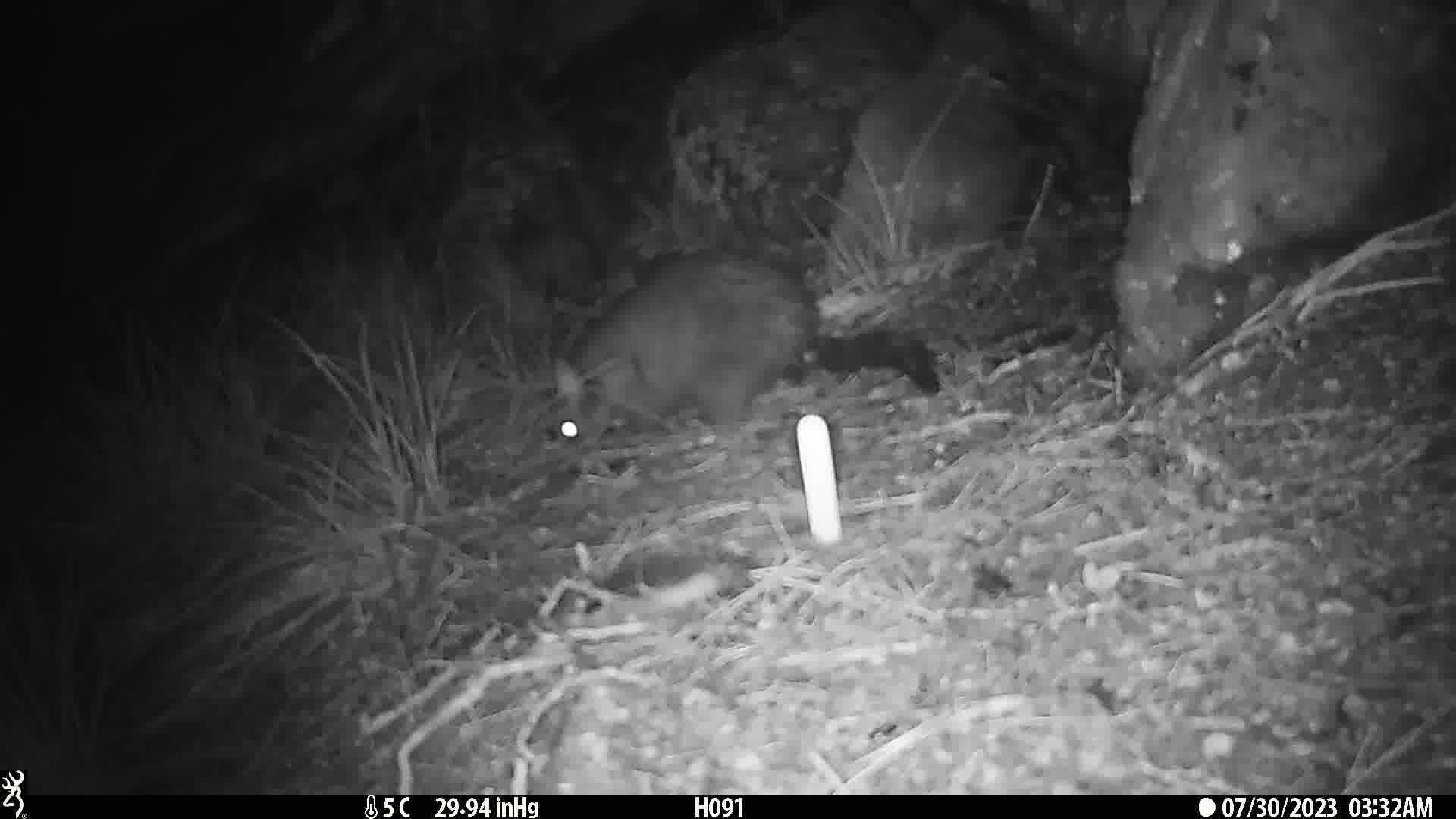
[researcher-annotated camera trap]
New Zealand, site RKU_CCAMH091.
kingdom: Animalia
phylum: Chordata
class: Mammalia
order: Diprotodontia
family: Phalangeridae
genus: Trichosurus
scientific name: Trichosurus vulpecula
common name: common brushtail possum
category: possum